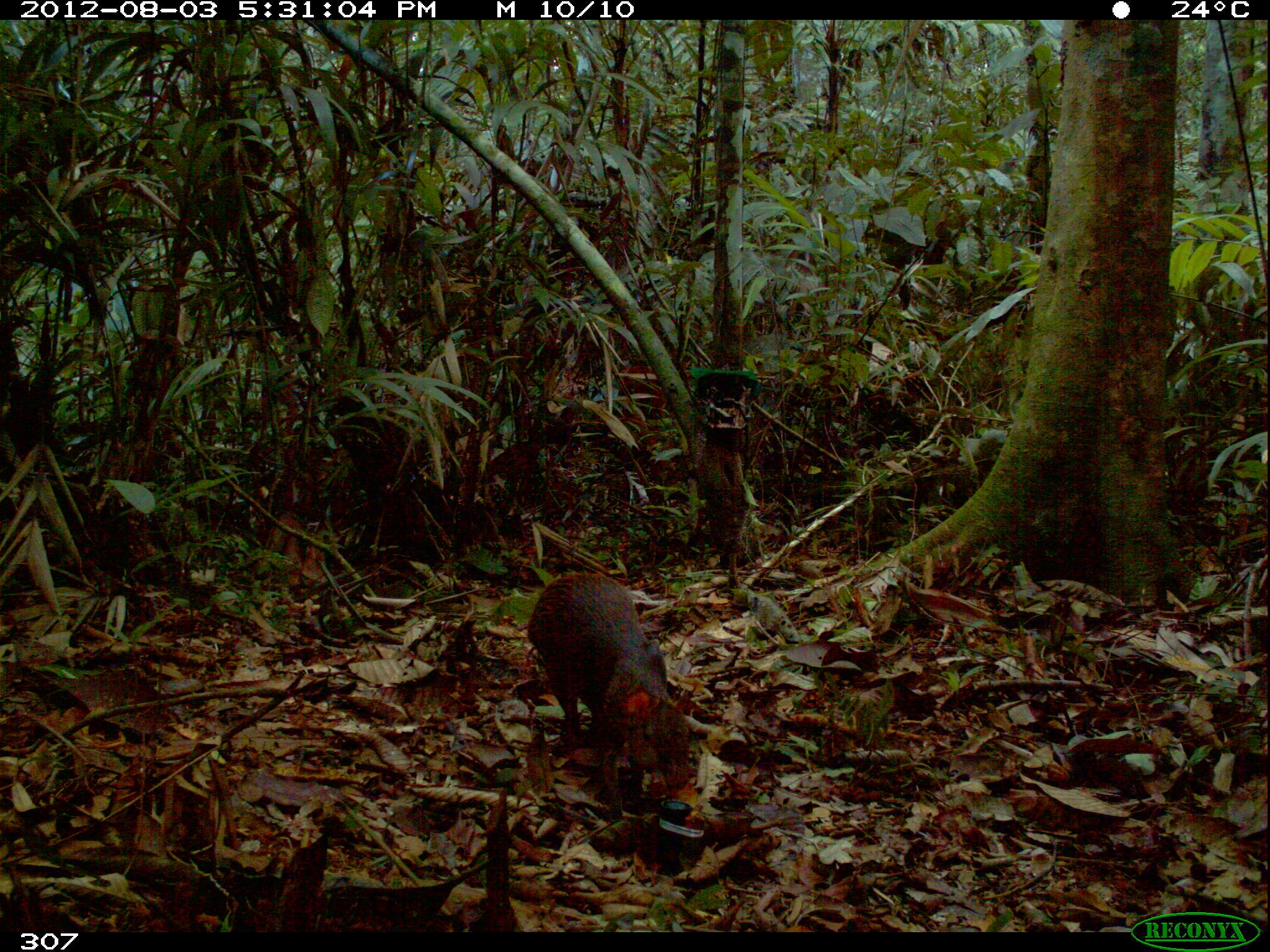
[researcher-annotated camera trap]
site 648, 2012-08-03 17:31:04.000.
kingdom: Animalia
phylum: Chordata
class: Mammalia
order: Rodentia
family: Dasyproctidae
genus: Dasyprocta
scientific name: Dasyprocta punctata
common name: central american agouti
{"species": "Dasyprocta punctata (central american agouti)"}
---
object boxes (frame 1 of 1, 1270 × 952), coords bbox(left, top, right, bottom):
dasyprocta punctata: bbox(525, 568, 697, 817)